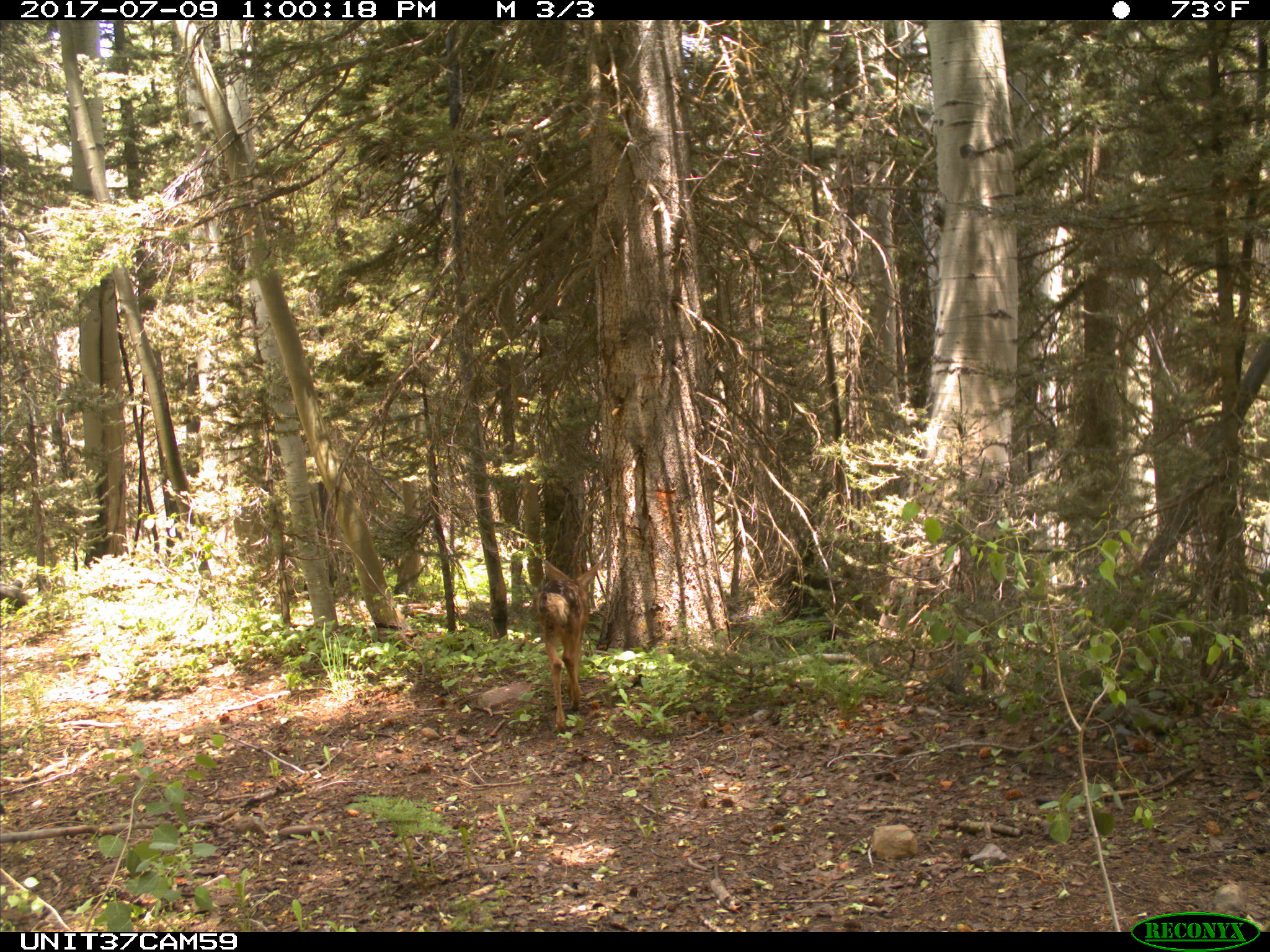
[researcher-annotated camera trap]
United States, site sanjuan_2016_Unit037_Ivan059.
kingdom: Animalia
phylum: Chordata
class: Mammalia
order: Artiodactyla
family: Cervidae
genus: Odocoileus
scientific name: Odocoileus hemionus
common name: mule deer